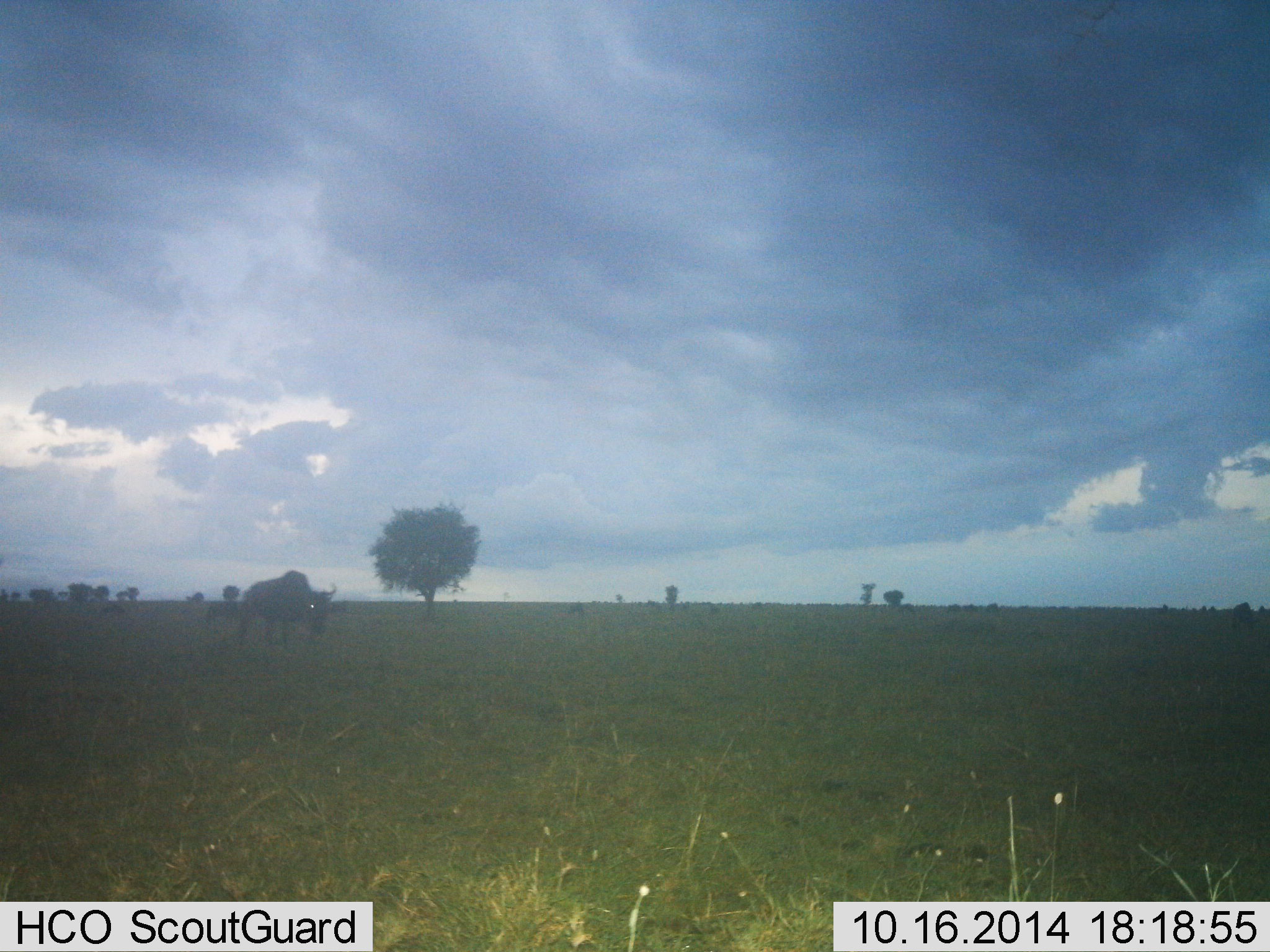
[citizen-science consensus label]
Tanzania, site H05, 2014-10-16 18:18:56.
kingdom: Animalia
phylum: Chordata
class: Mammalia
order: Artiodactyla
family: Bovidae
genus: Connochaetes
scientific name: Connochaetes taurinus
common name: blue wildebeest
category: wildebeest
Wildebeest (blue wildebeest) (Connochaetes taurinus), count 1. Behavior (volunteer vote fractions): standing 40%, resting 0%, moving 50%, interacting 0%. Young present (vote fraction): 0%. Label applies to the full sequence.